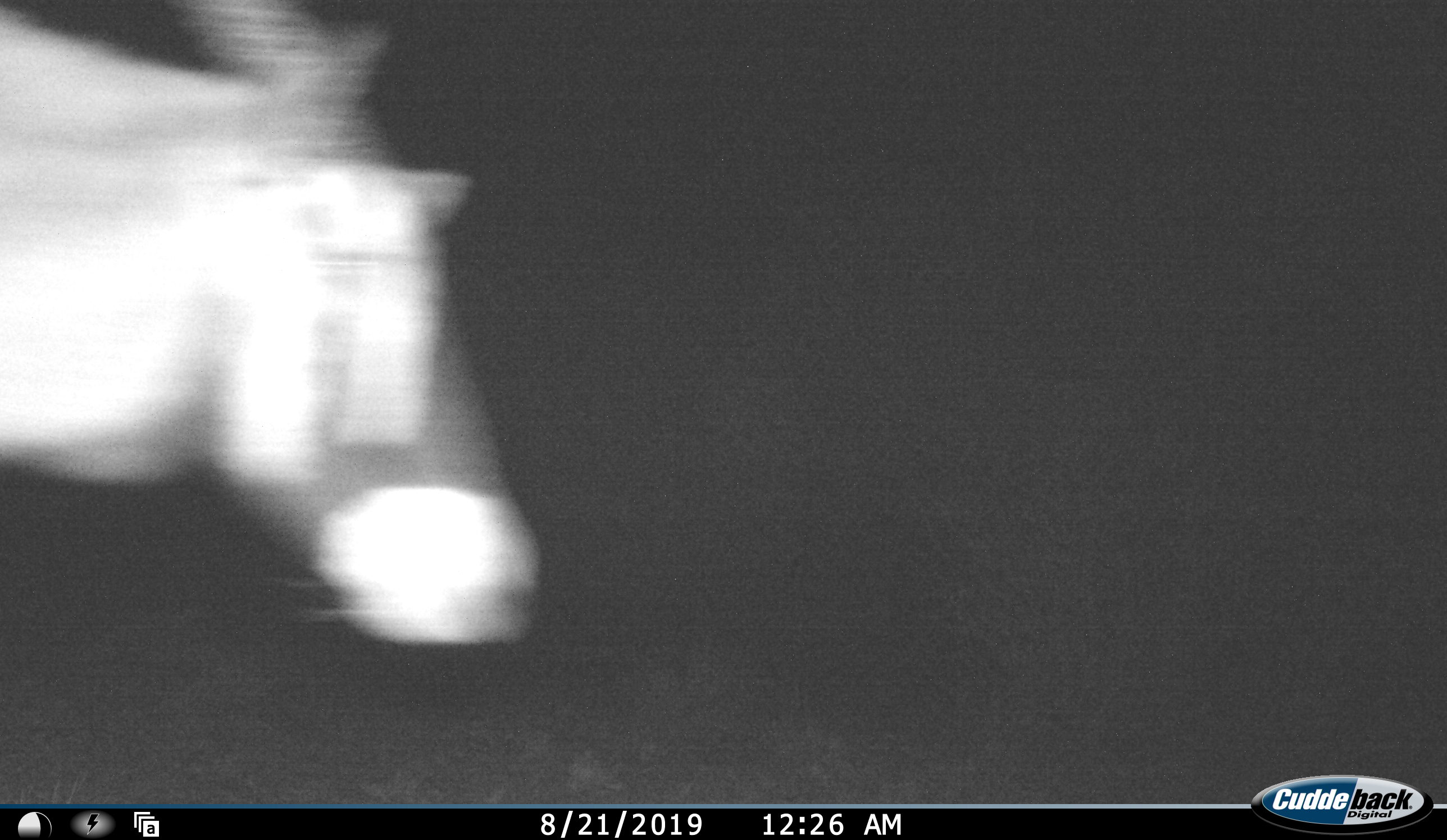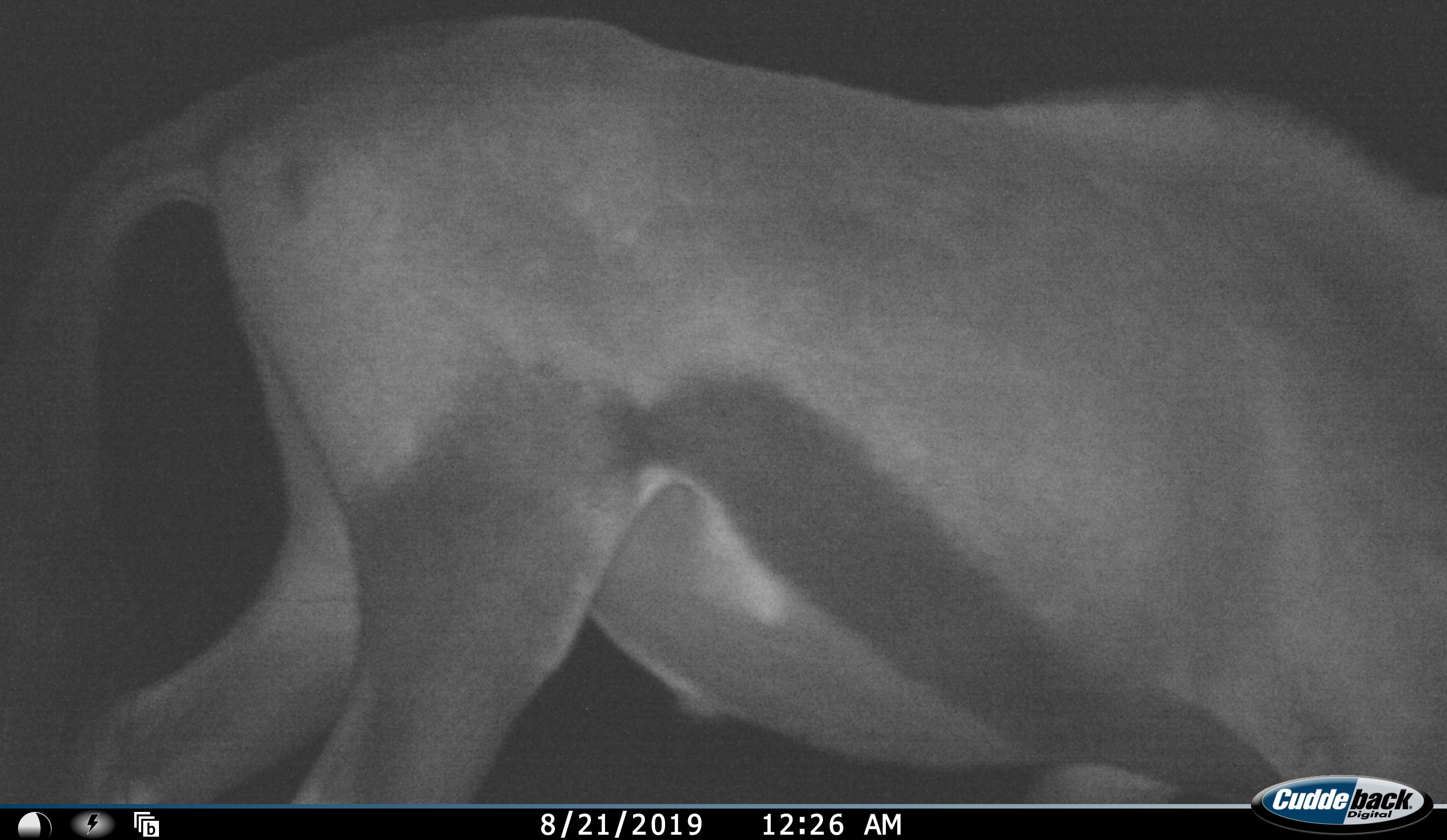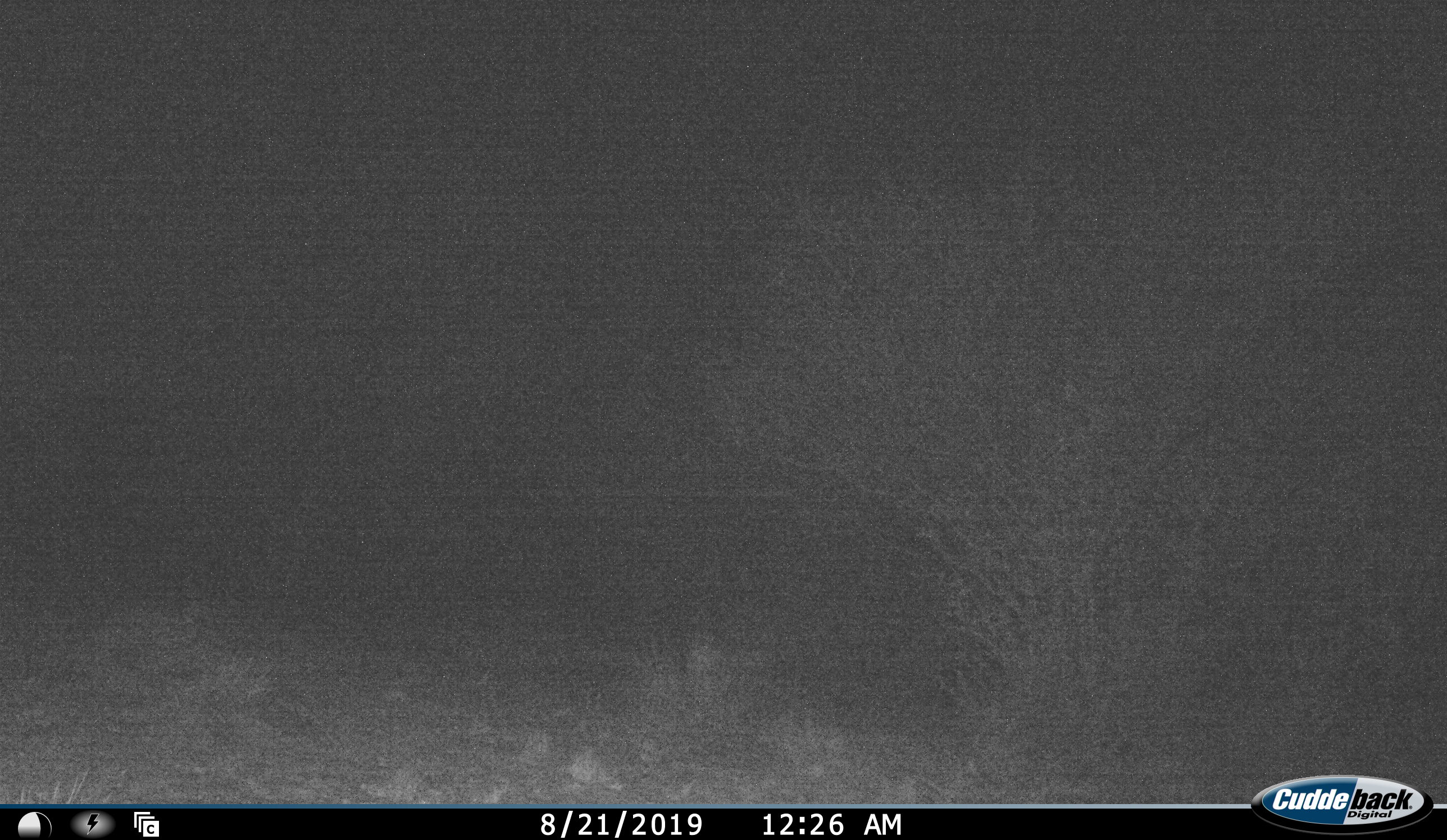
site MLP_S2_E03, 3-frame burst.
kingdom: Animalia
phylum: Chordata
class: Mammalia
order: Artiodactyla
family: Bovidae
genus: Oryx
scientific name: Oryx gazella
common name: gemsbok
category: oryx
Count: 1.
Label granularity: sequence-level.